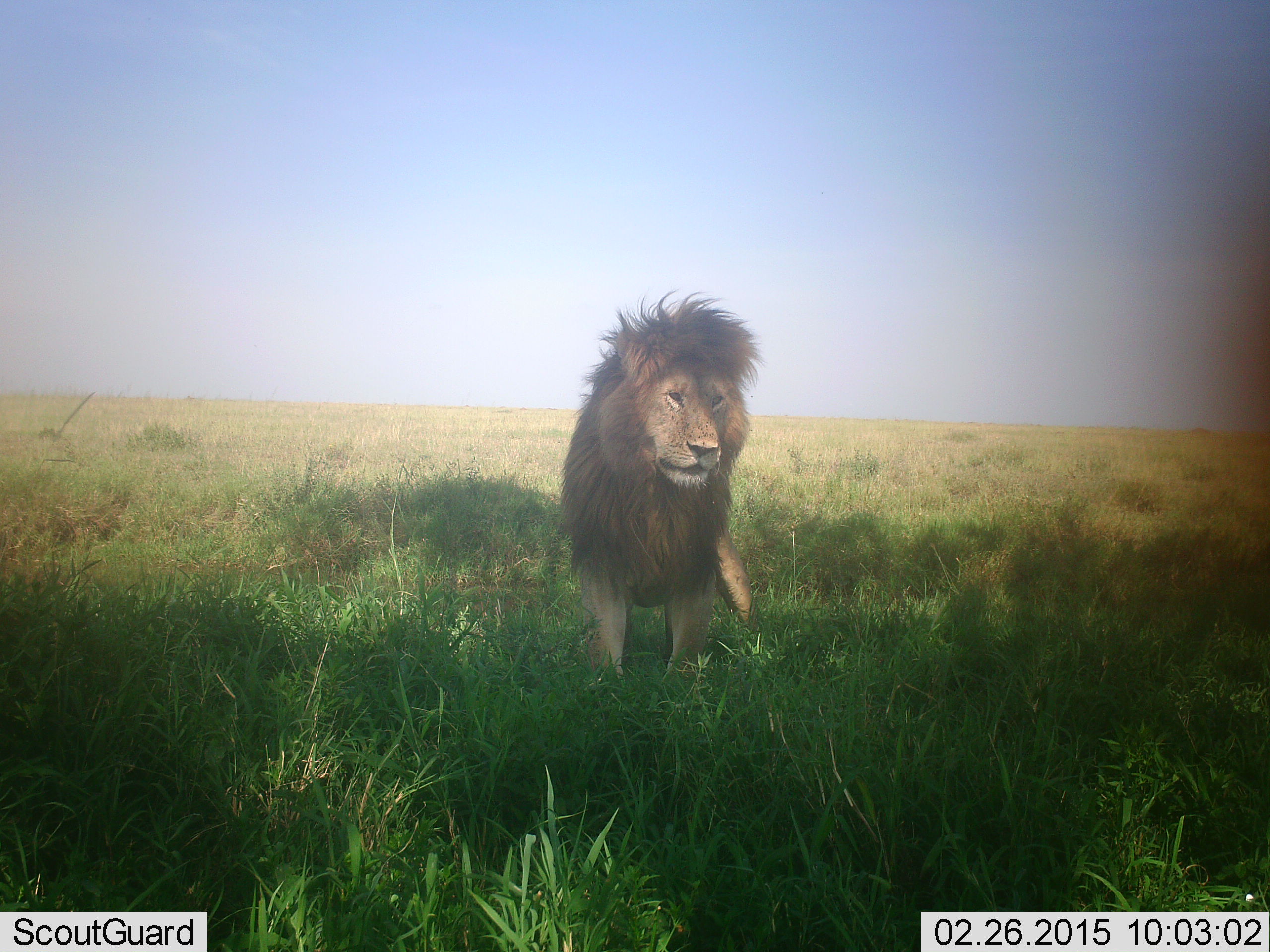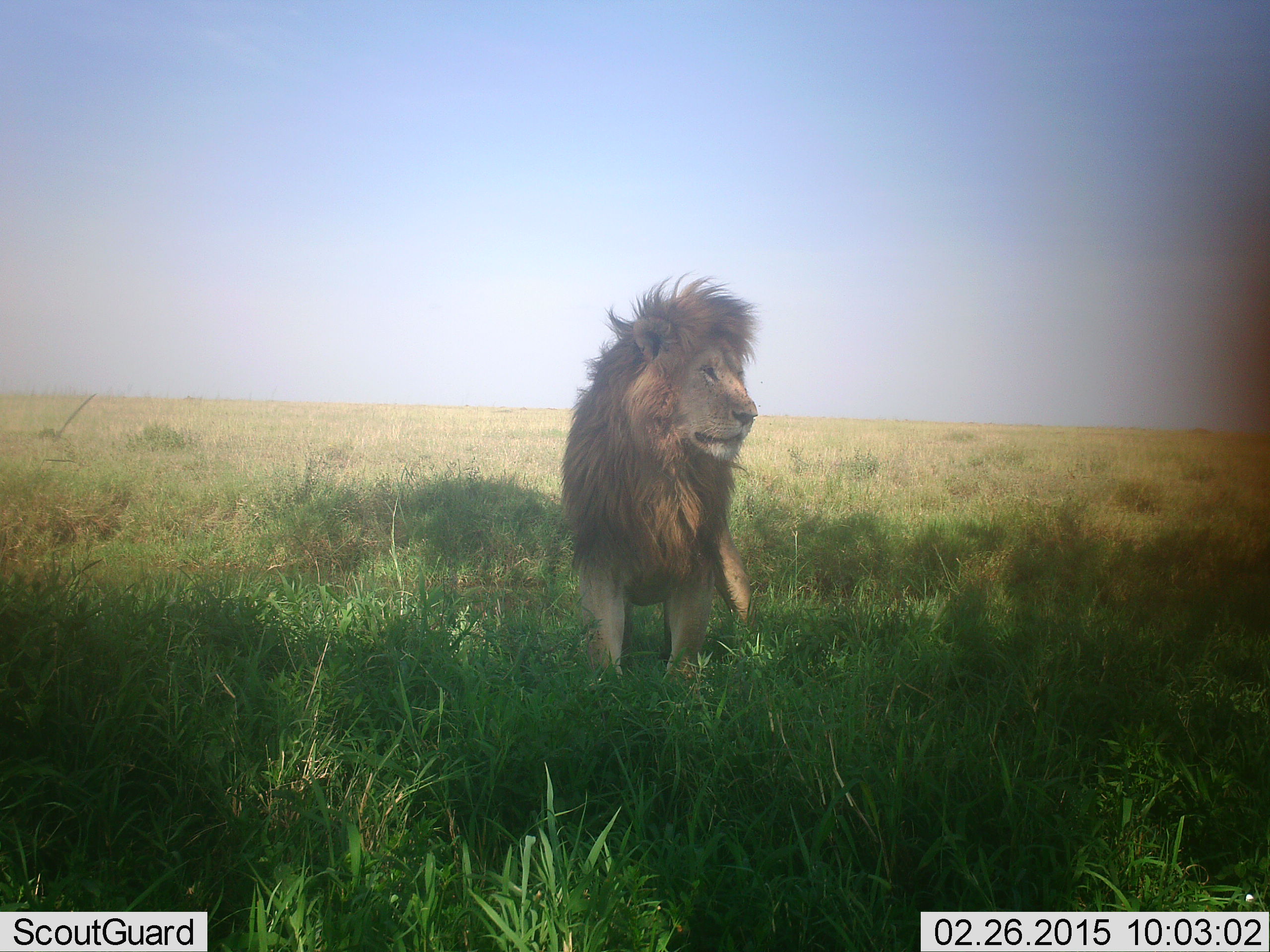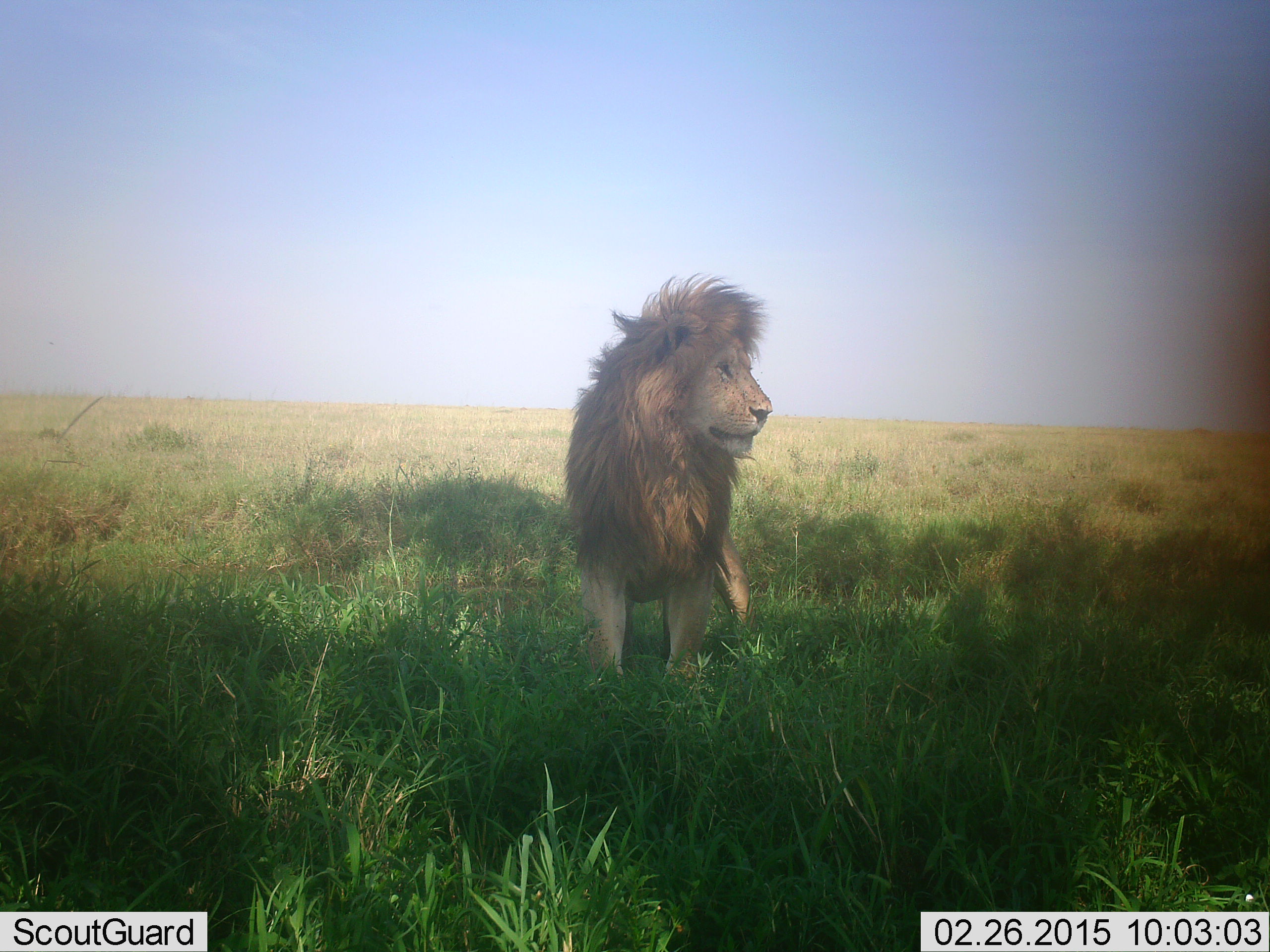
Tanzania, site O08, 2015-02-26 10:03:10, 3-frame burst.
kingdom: Animalia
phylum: Chordata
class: Mammalia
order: Carnivora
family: Felidae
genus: Panthera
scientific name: Panthera leo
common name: lion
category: lionmale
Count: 1.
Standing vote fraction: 100%.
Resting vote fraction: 0%.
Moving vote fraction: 0%.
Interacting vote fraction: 0%.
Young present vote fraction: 0%.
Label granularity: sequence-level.